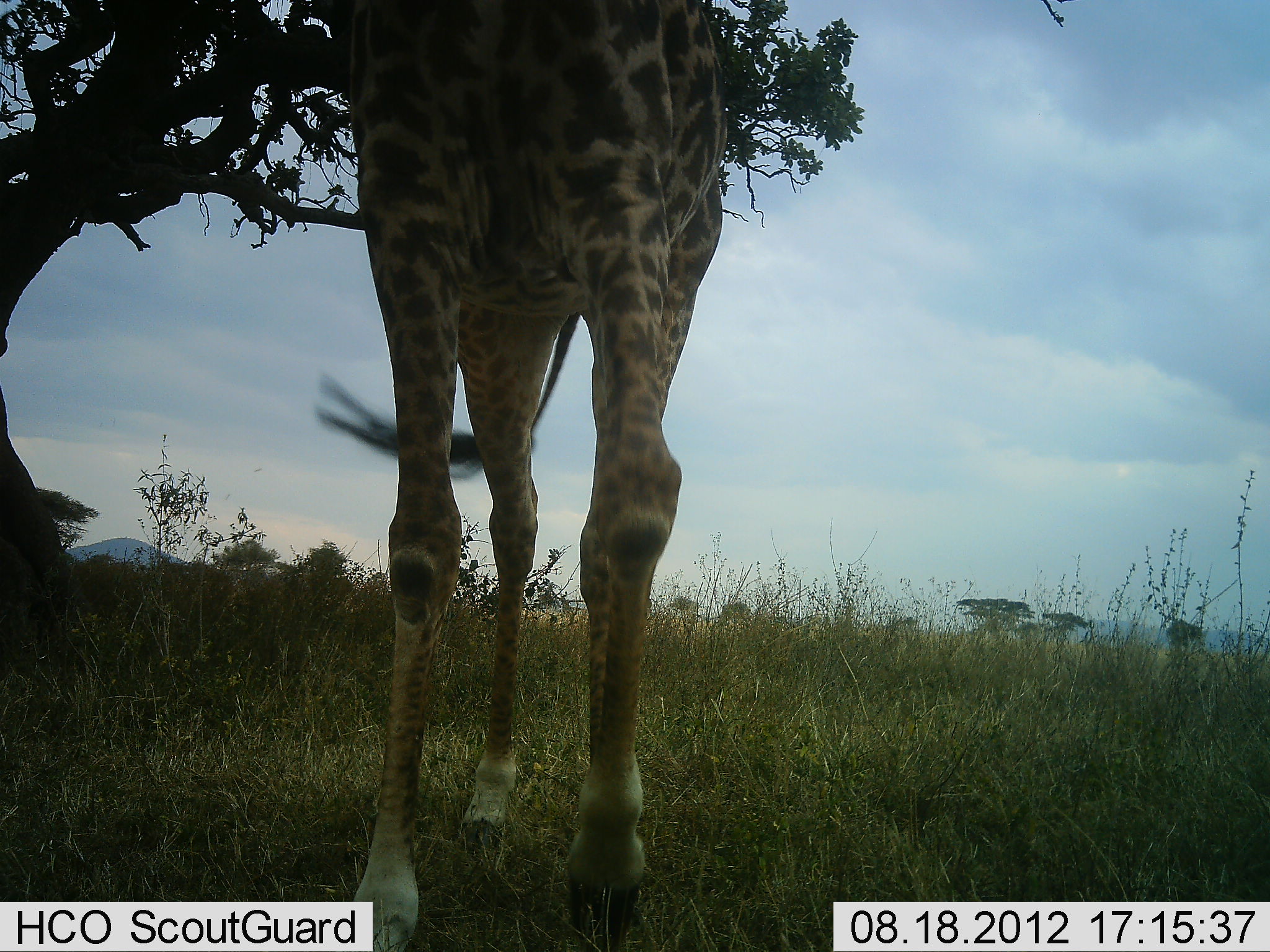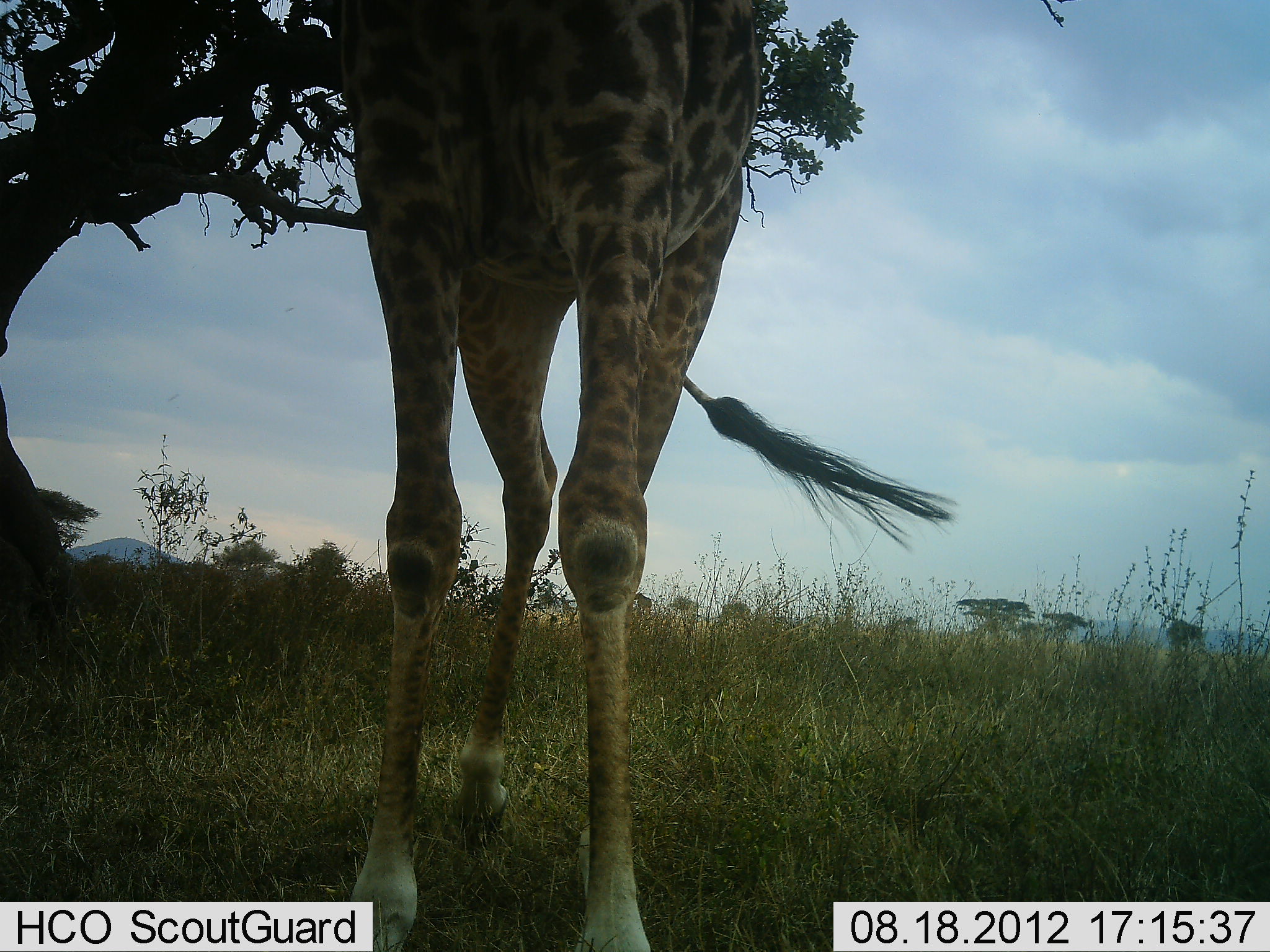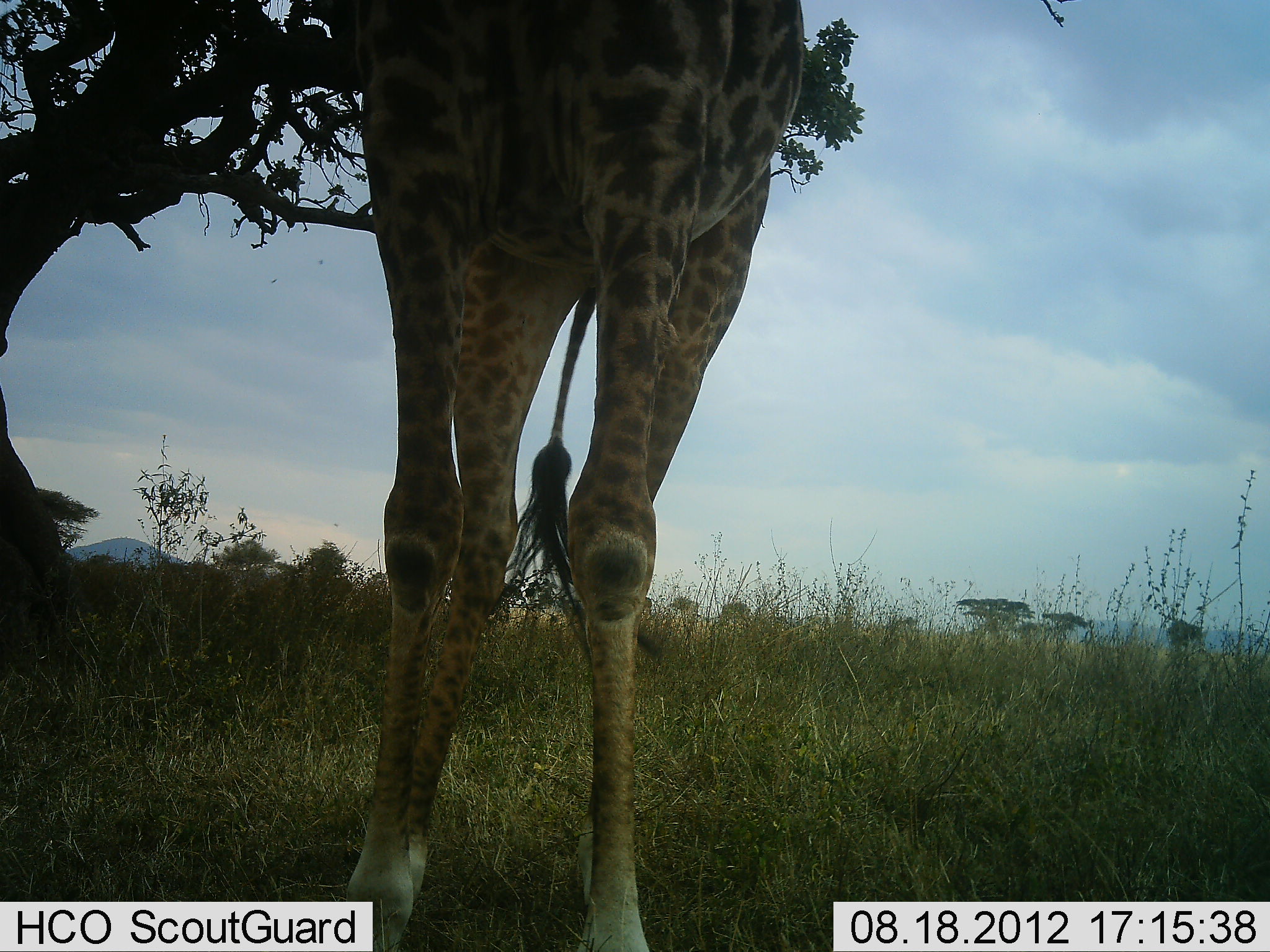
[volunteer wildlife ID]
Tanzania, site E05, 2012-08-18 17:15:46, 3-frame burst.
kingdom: Animalia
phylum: Chordata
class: Mammalia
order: Artiodactyla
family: Giraffidae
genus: Giraffa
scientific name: Giraffa camelopardalis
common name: giraffe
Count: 1.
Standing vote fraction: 80%.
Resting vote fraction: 0%.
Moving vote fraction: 20%.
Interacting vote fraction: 0%.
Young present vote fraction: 0%.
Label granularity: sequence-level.